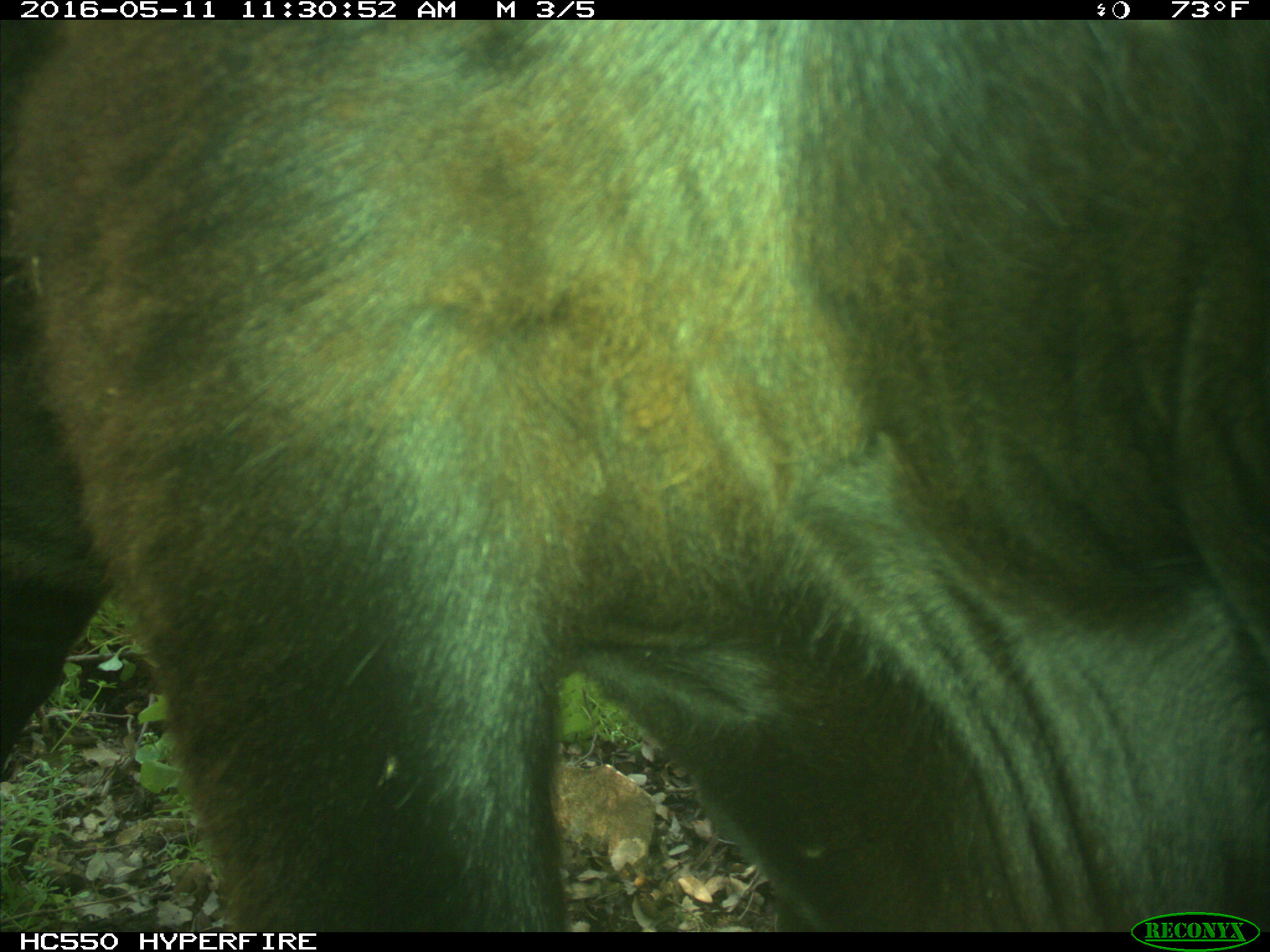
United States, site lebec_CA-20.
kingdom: Animalia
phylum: Chordata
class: Mammalia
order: Artiodactyla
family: Bovidae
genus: Bos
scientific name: Bos taurus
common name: domestic cow